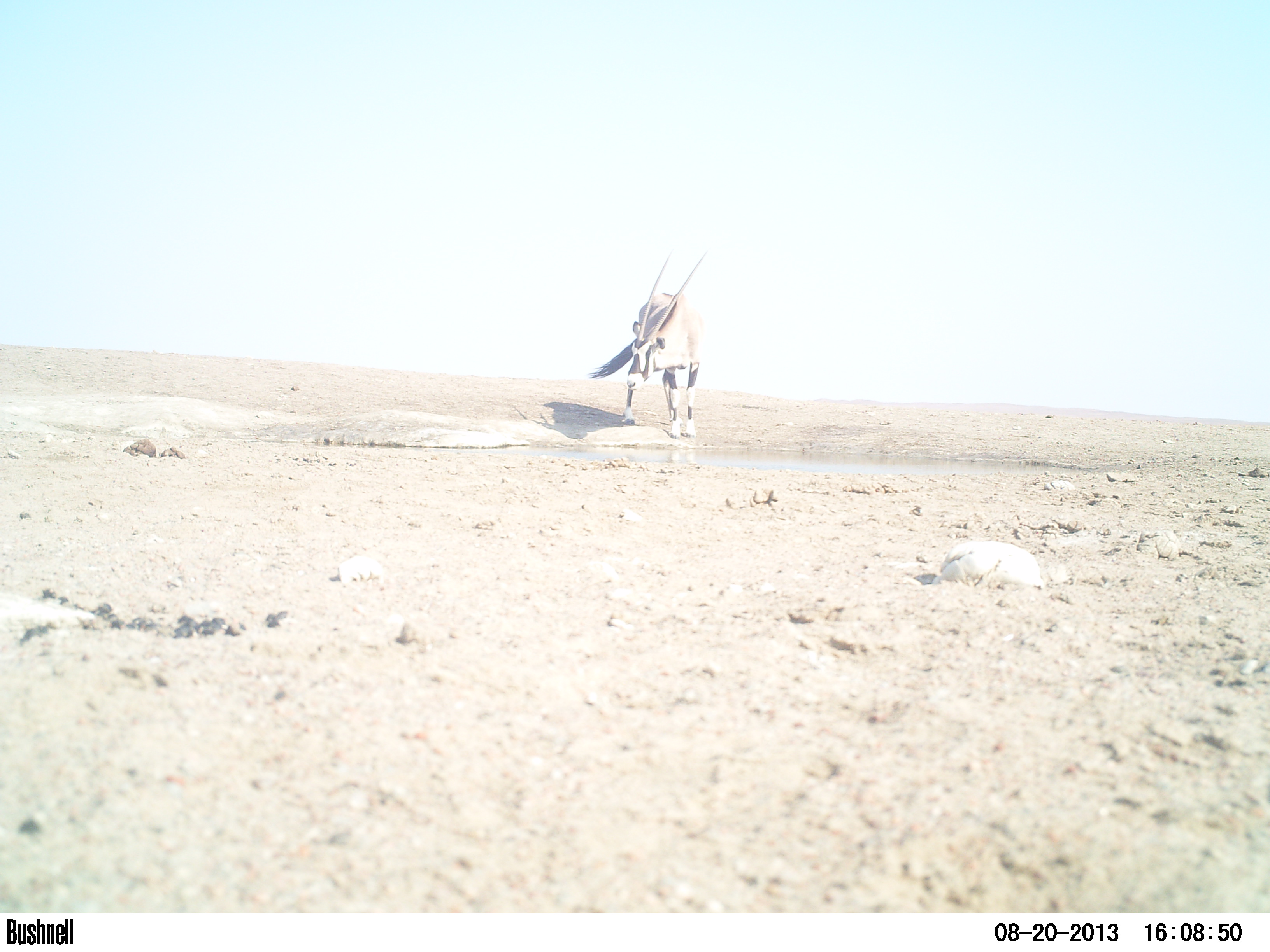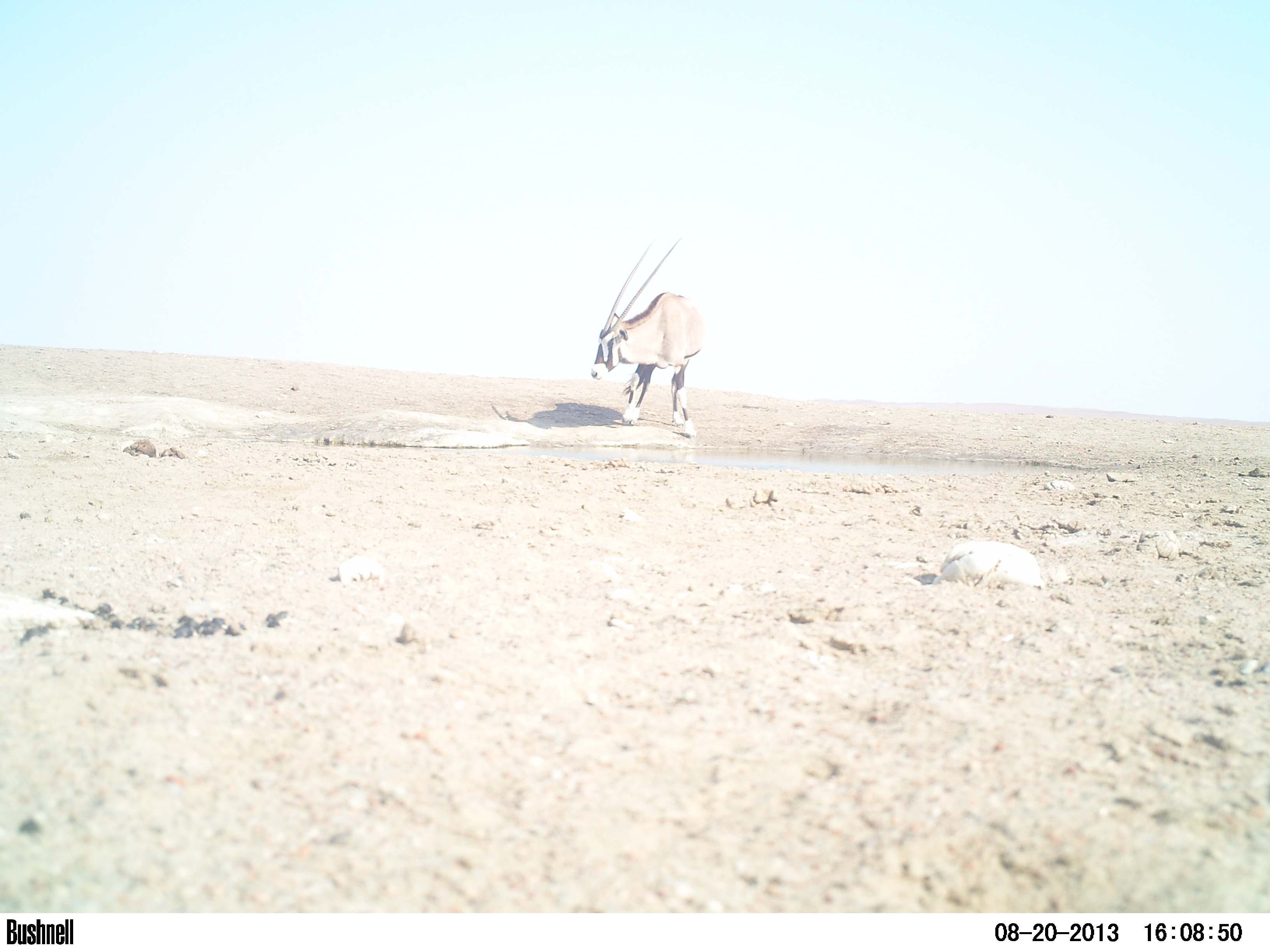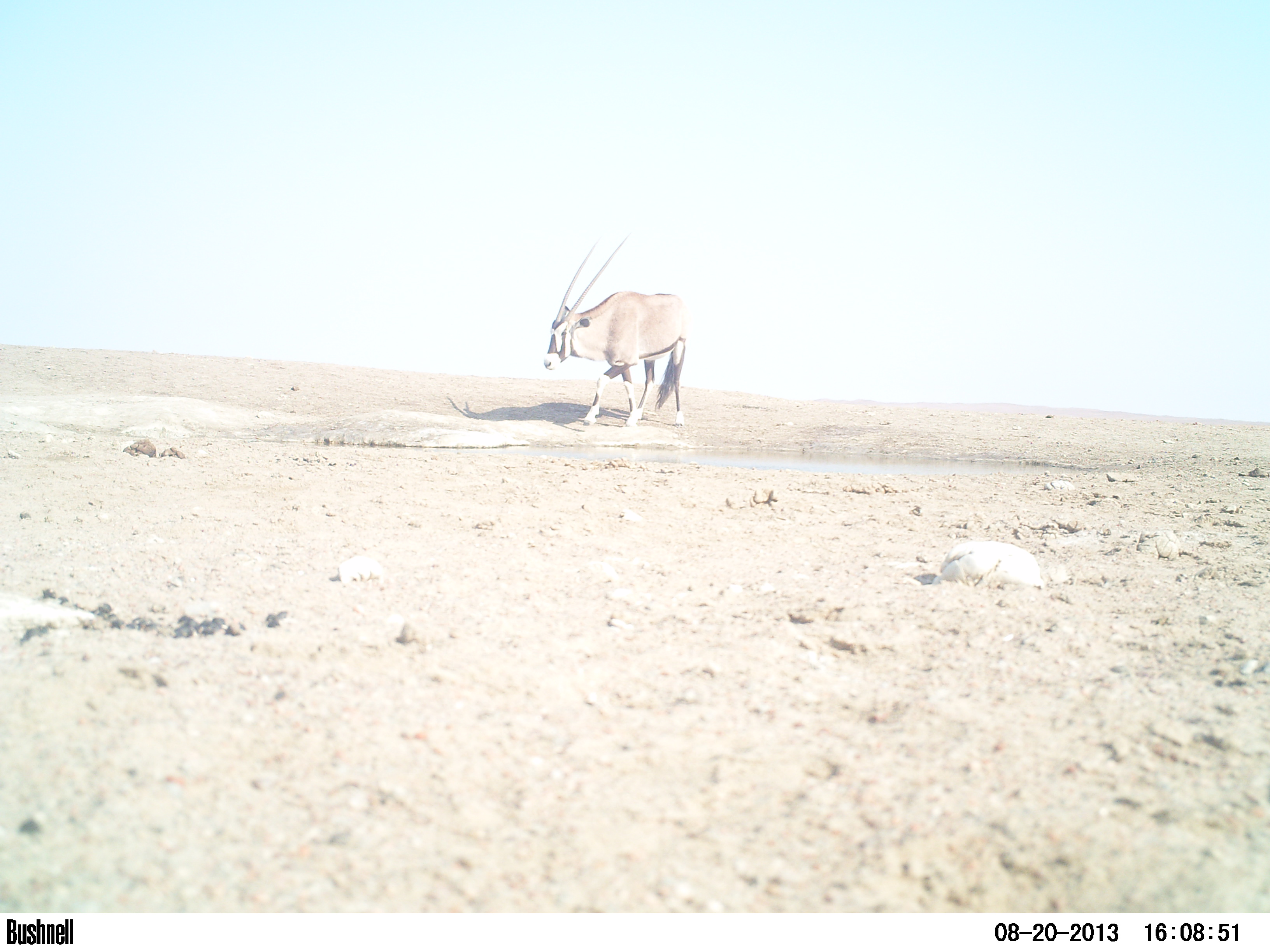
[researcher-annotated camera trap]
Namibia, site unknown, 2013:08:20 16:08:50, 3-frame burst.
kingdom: Animalia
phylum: Chordata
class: Mammalia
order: Artiodactyla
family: Bovidae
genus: Oryx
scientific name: Oryx gazella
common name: gemsbok